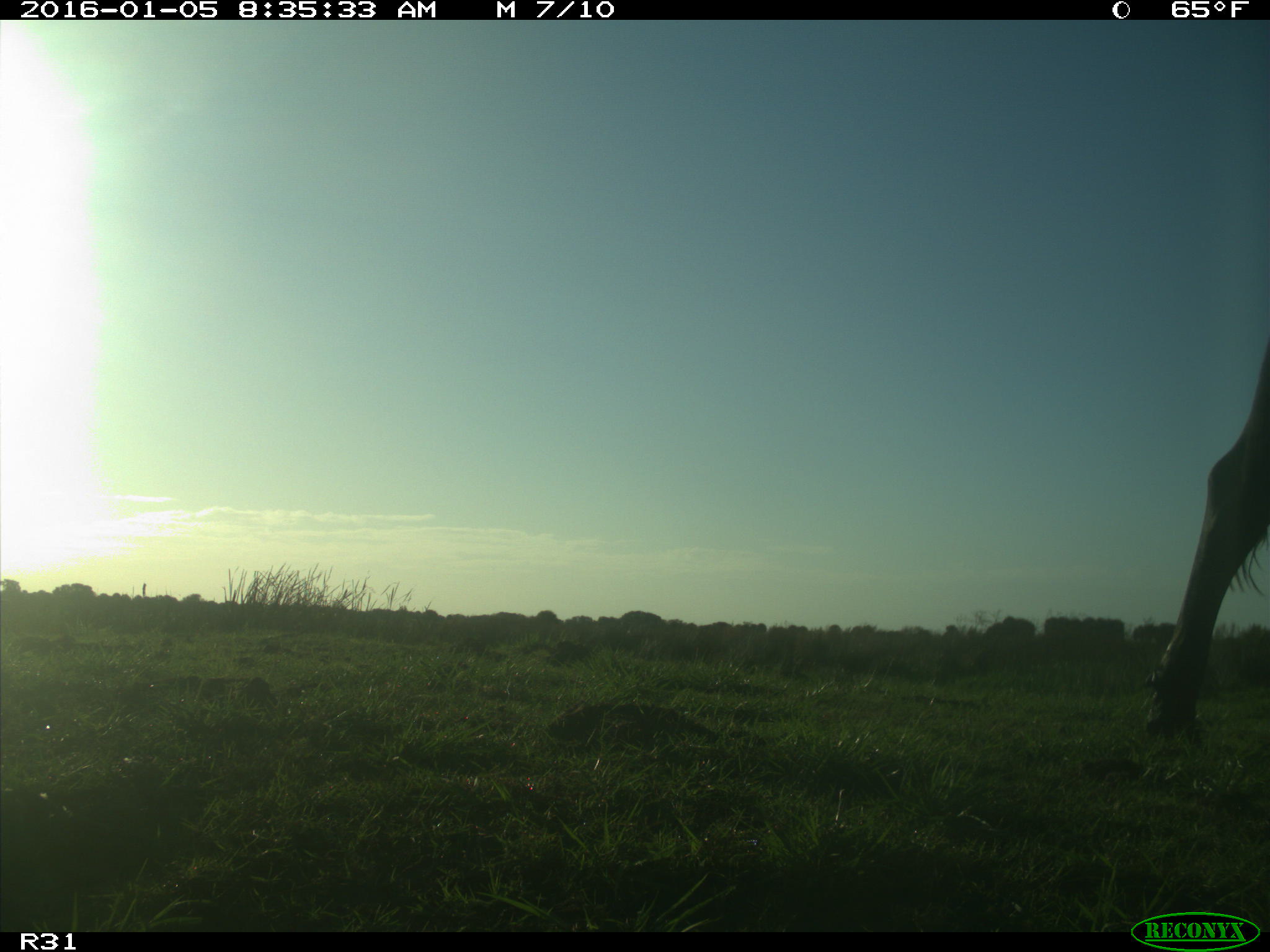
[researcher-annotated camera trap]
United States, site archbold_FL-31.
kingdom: Animalia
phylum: Chordata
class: Mammalia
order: Artiodactyla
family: Bovidae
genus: Bos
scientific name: Bos taurus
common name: domestic cow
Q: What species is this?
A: Bos taurus (domestic cow).